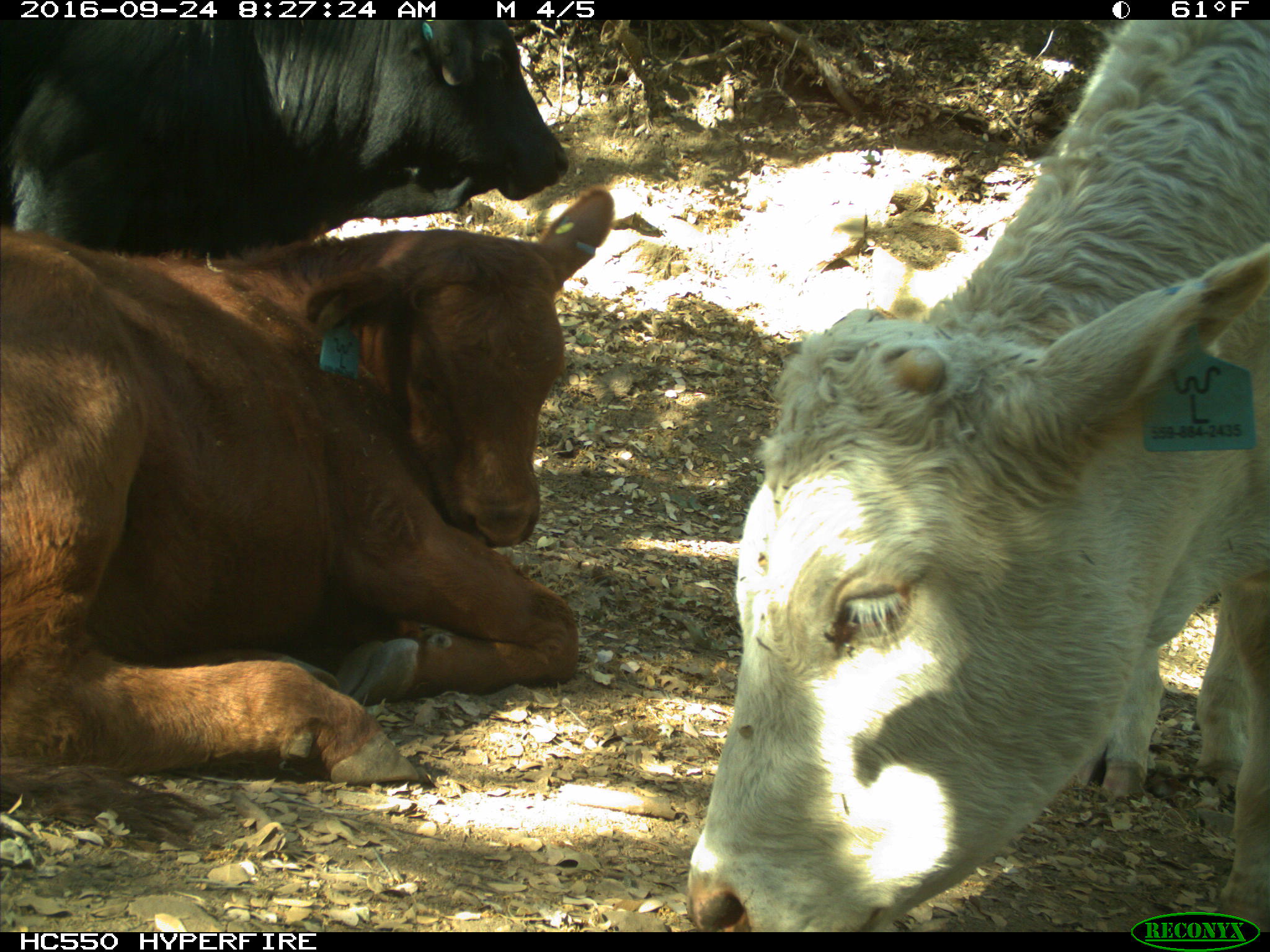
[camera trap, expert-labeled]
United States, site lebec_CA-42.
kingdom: Animalia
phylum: Chordata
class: Mammalia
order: Artiodactyla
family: Bovidae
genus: Bos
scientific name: Bos taurus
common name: domestic cow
Bos taurus (domestic cow).